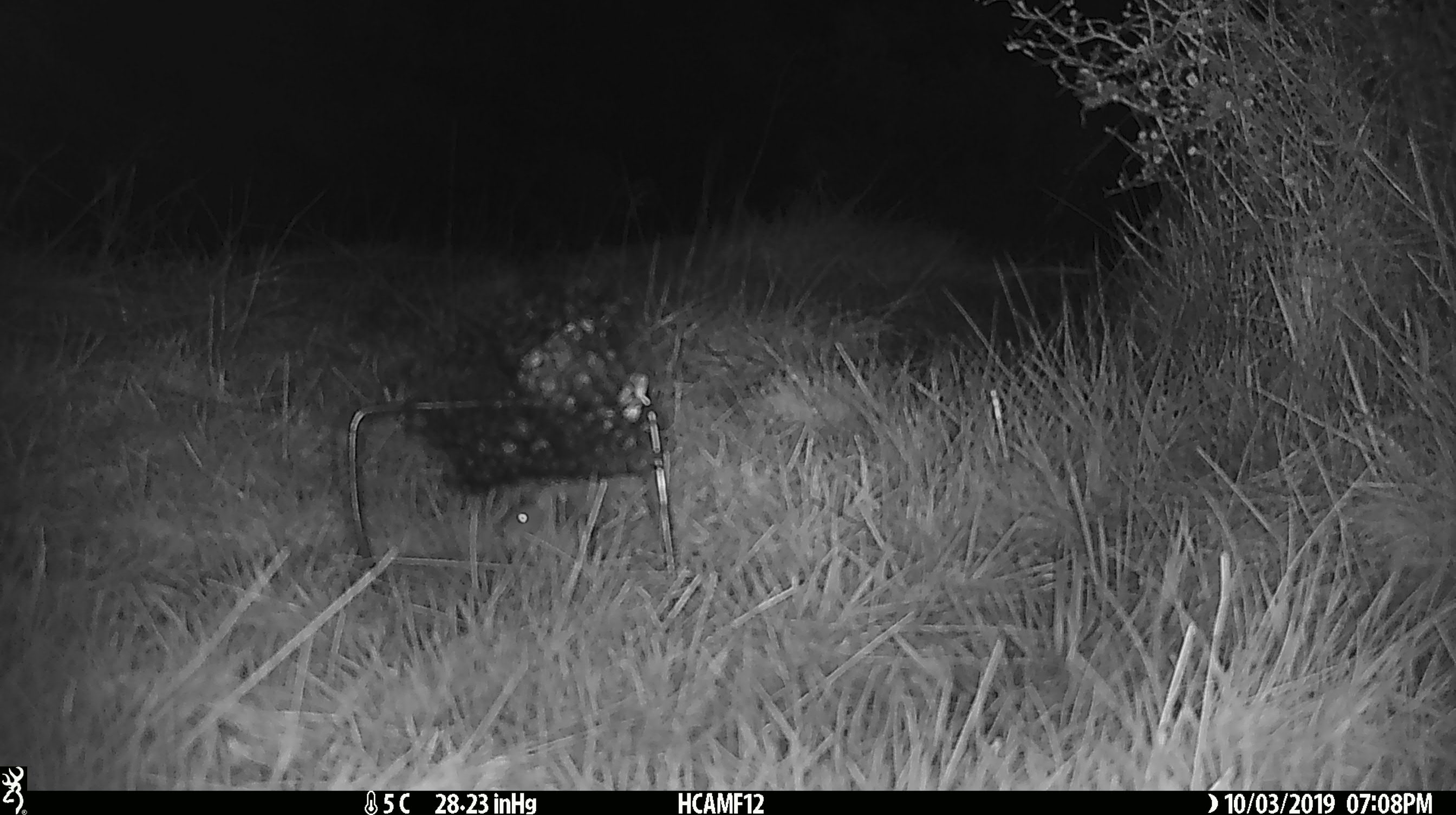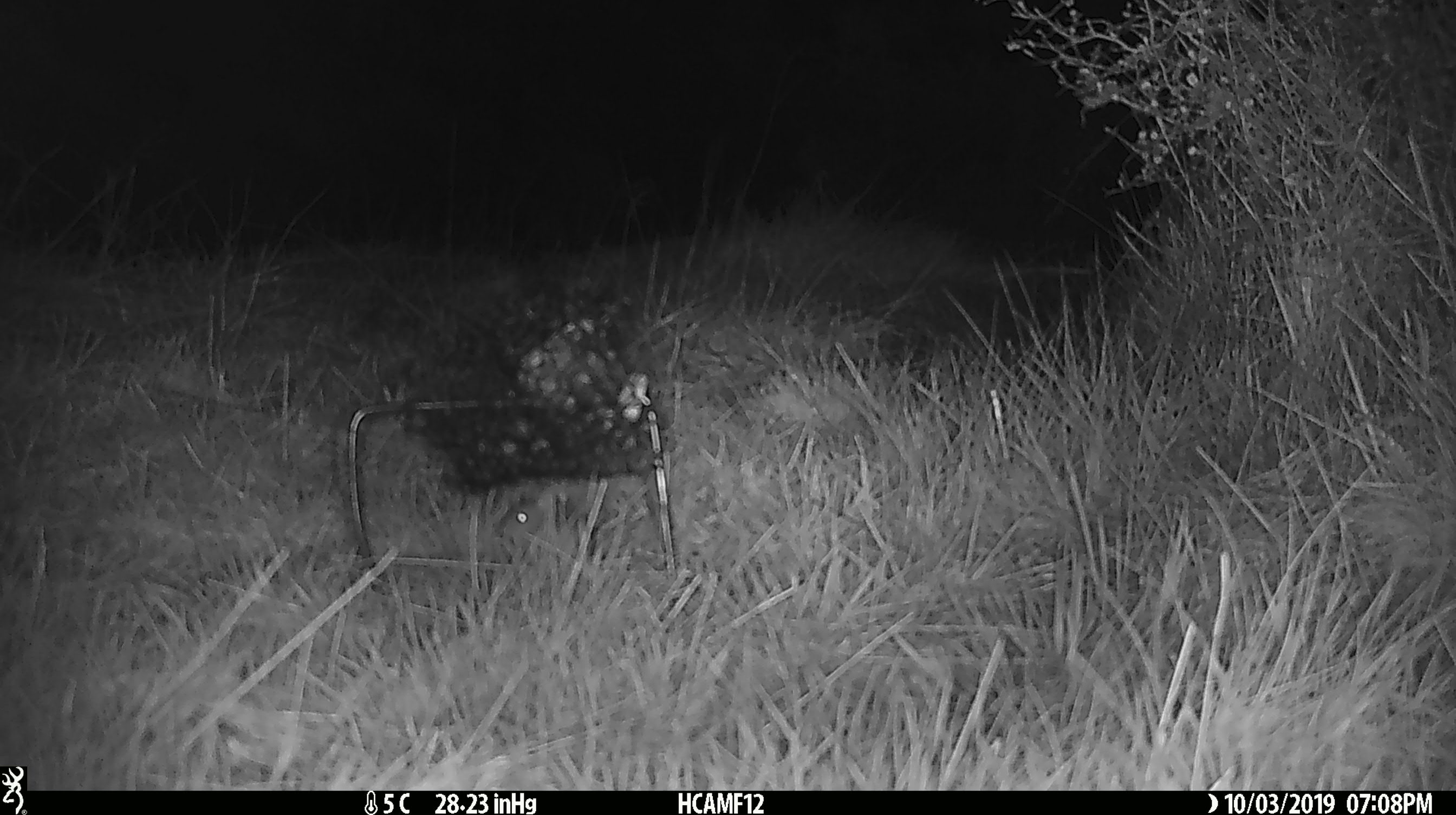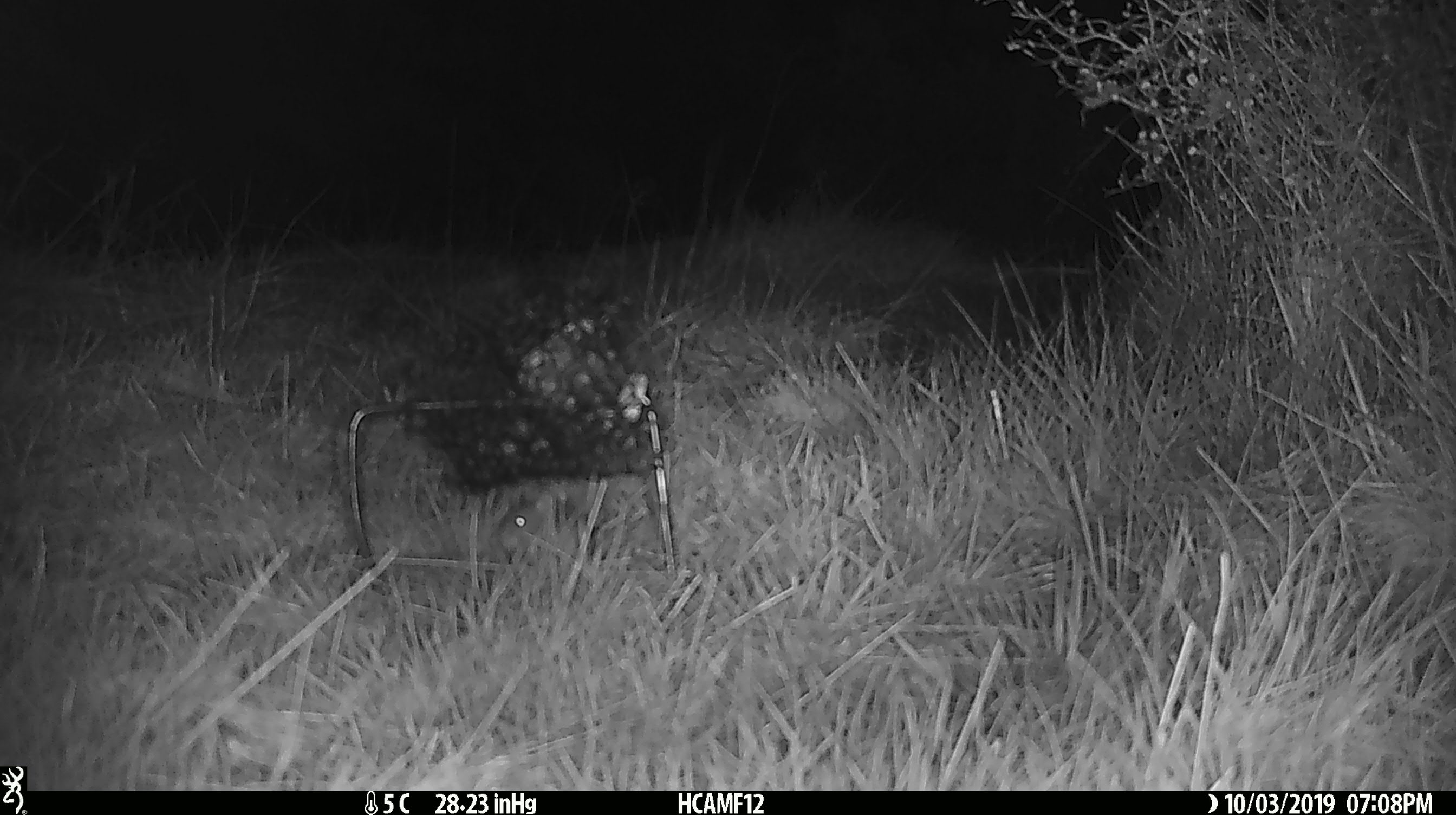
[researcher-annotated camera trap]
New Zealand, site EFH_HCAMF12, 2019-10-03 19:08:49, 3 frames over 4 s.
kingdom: Animalia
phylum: Chordata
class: Mammalia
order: Rodentia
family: Muridae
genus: Mus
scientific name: Mus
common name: mouse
Mouse (Mus).